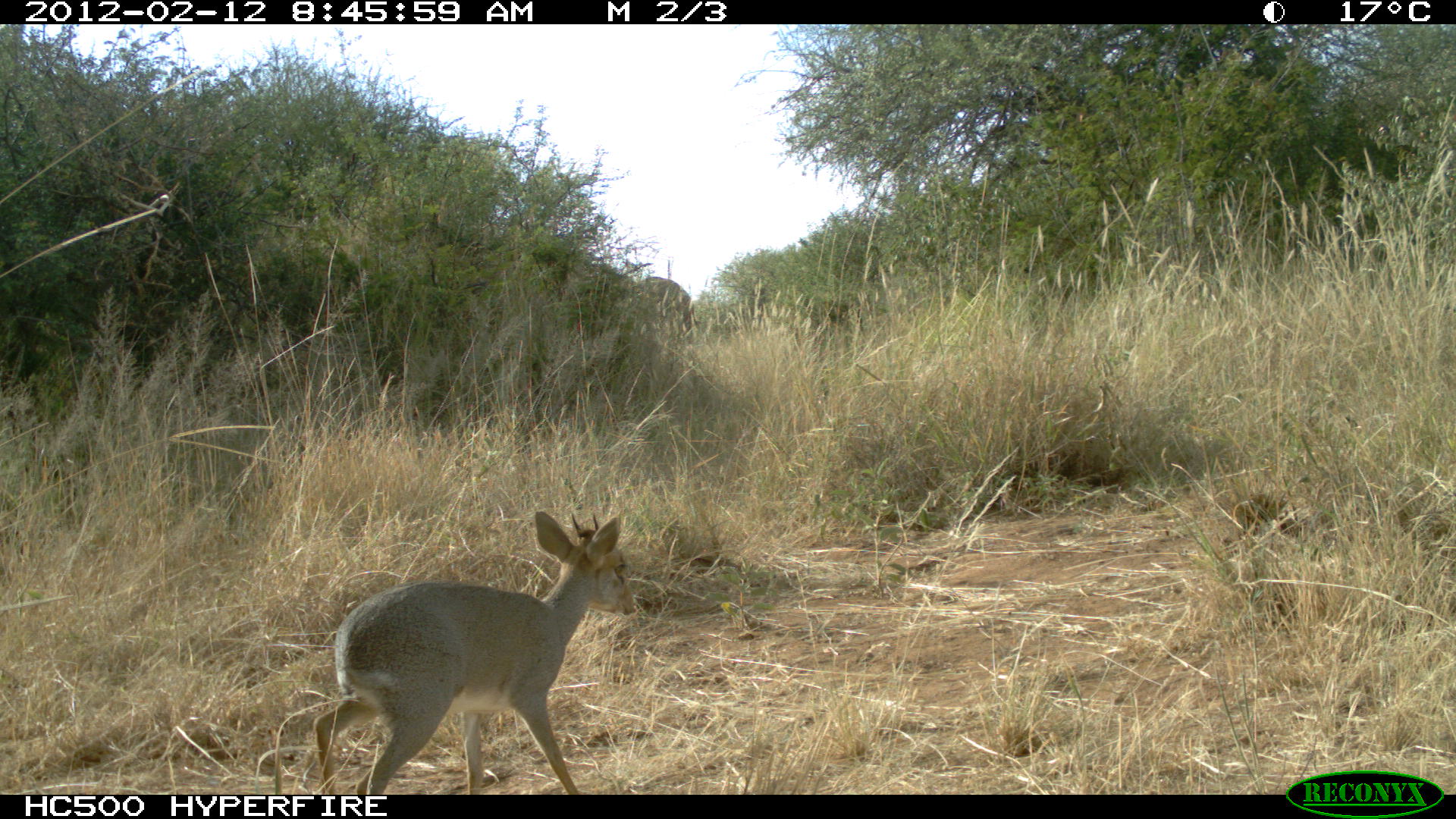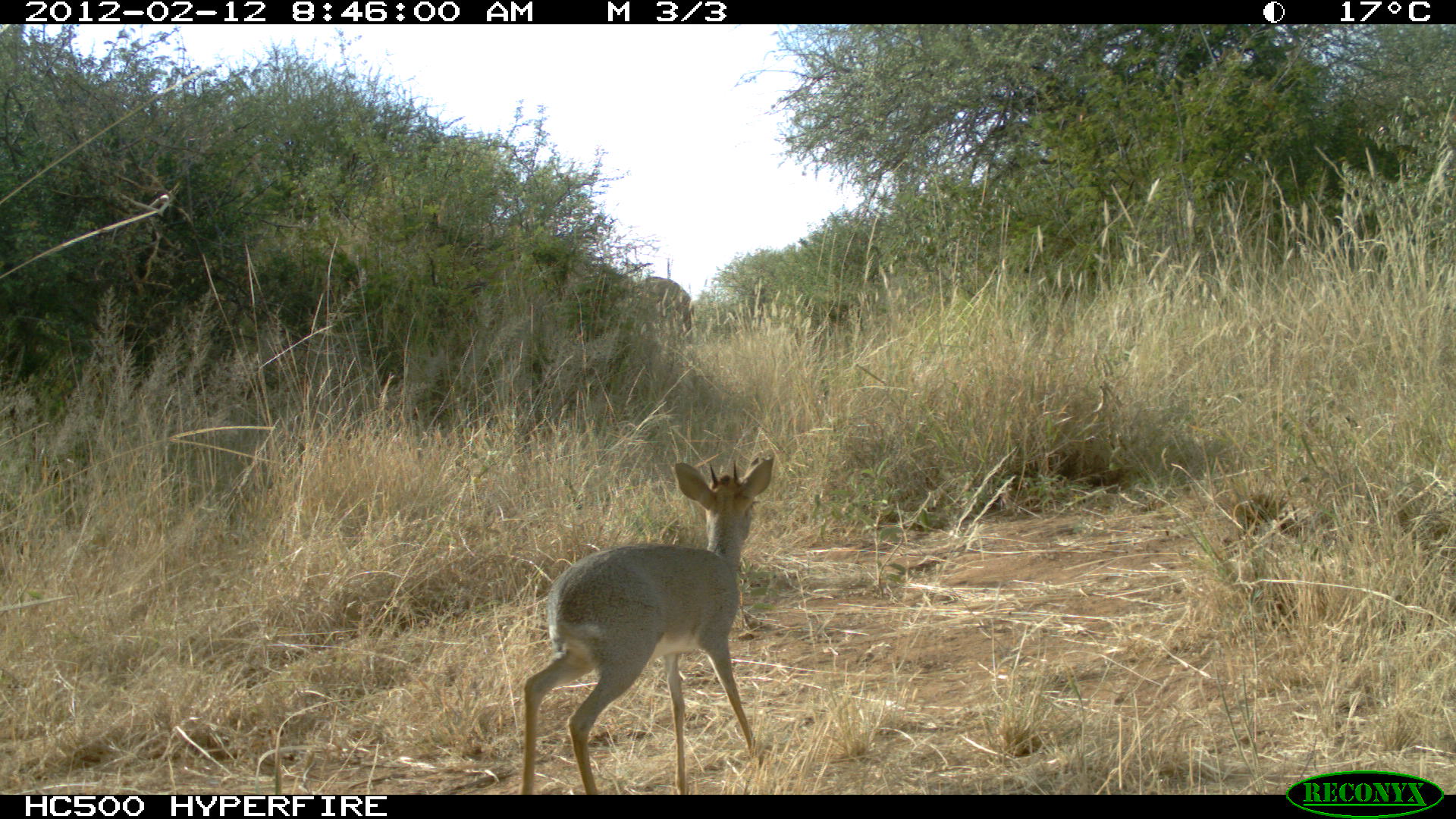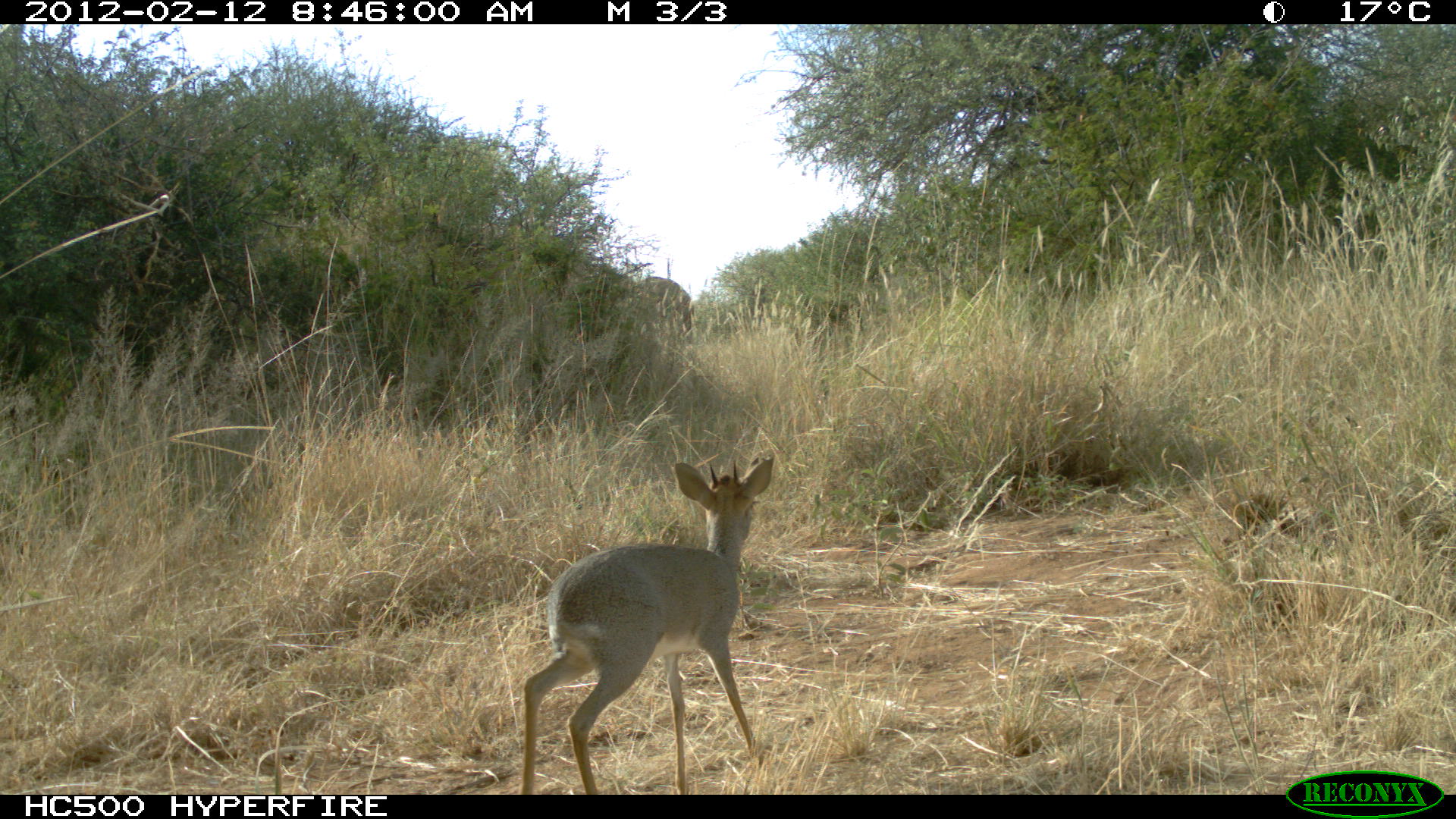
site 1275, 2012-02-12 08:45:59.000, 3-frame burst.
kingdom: Animalia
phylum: Chordata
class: Mammalia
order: Proboscidea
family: Elephantidae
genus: Loxodonta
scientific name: Loxodonta africana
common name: african bush elephant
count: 1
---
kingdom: Animalia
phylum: Chordata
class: Mammalia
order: Artiodactyla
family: Bovidae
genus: Madoqua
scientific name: Madoqua guentheri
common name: günther's dik-dik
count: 1